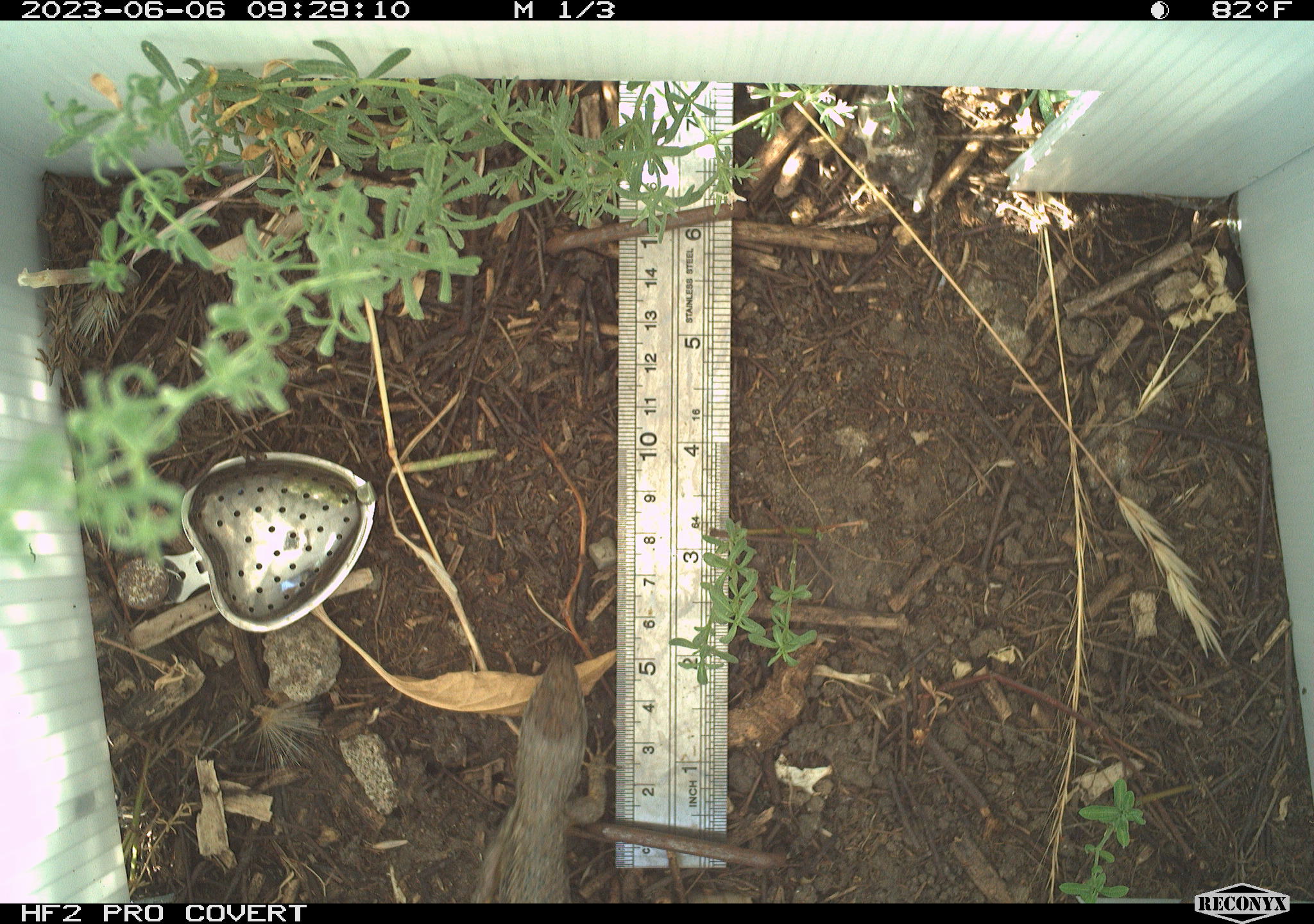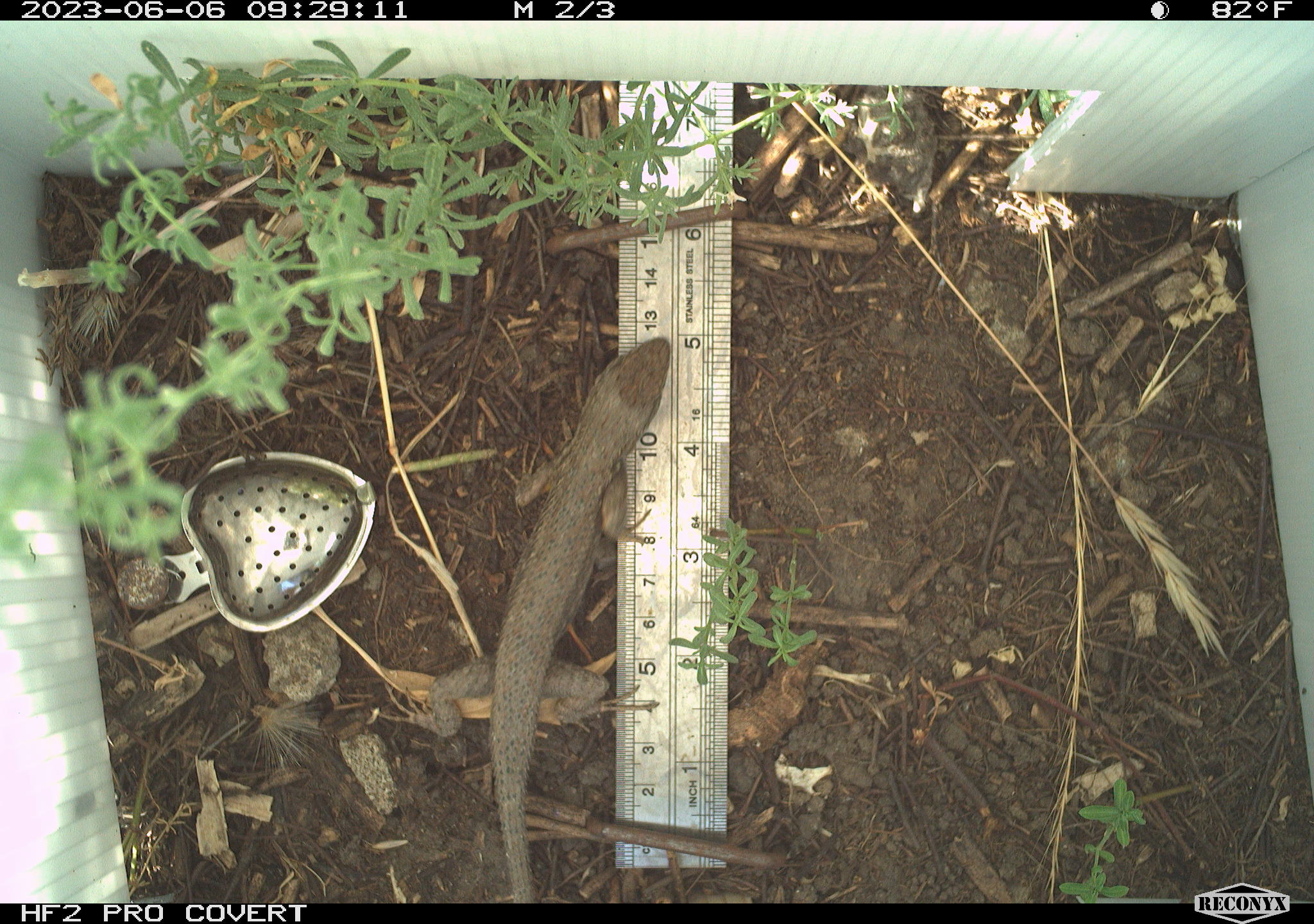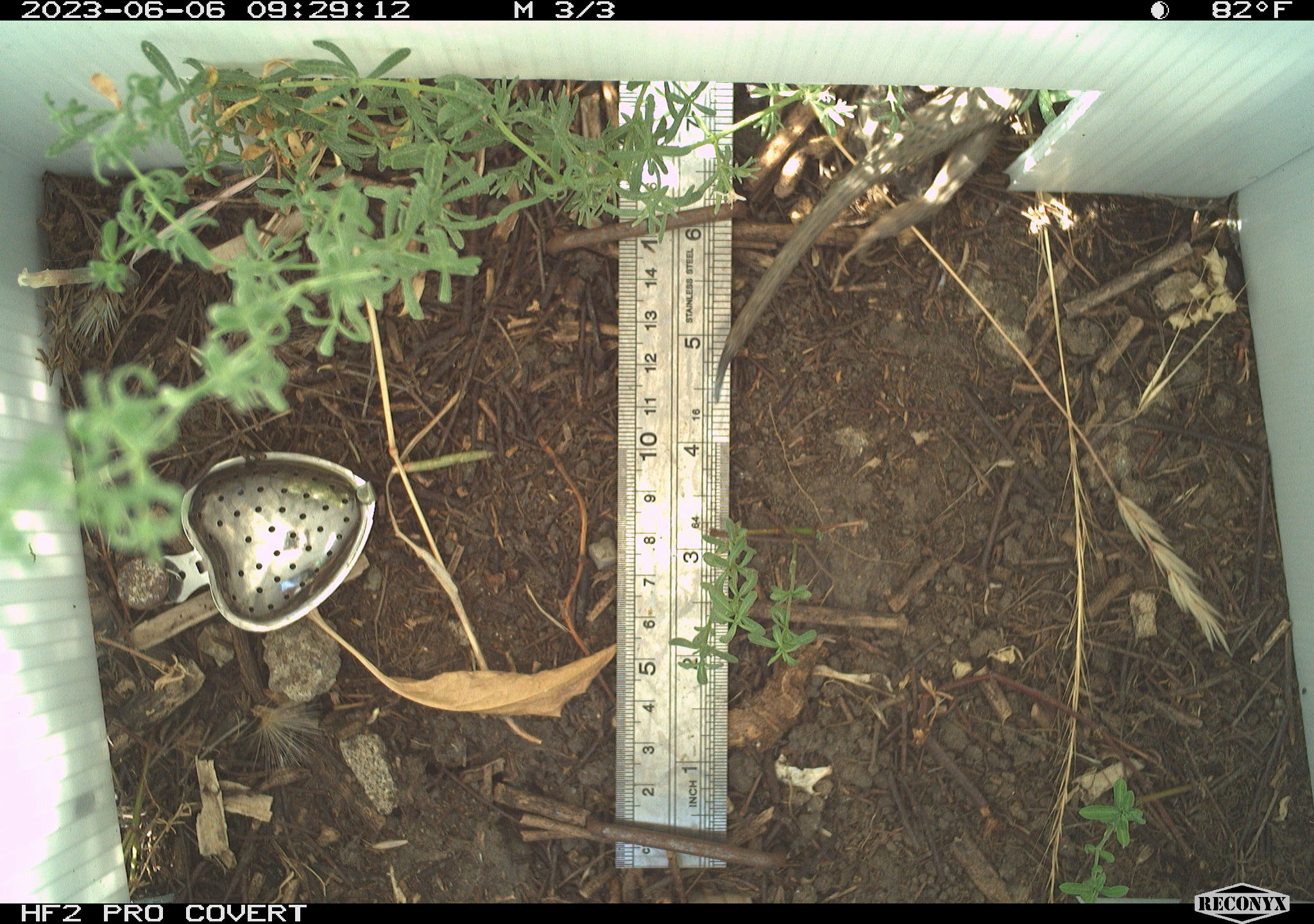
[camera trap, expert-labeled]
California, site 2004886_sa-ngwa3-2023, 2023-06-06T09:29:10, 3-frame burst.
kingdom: Animalia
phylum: Chordata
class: Reptilia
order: Squamata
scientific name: Squamata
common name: lizards and snakes